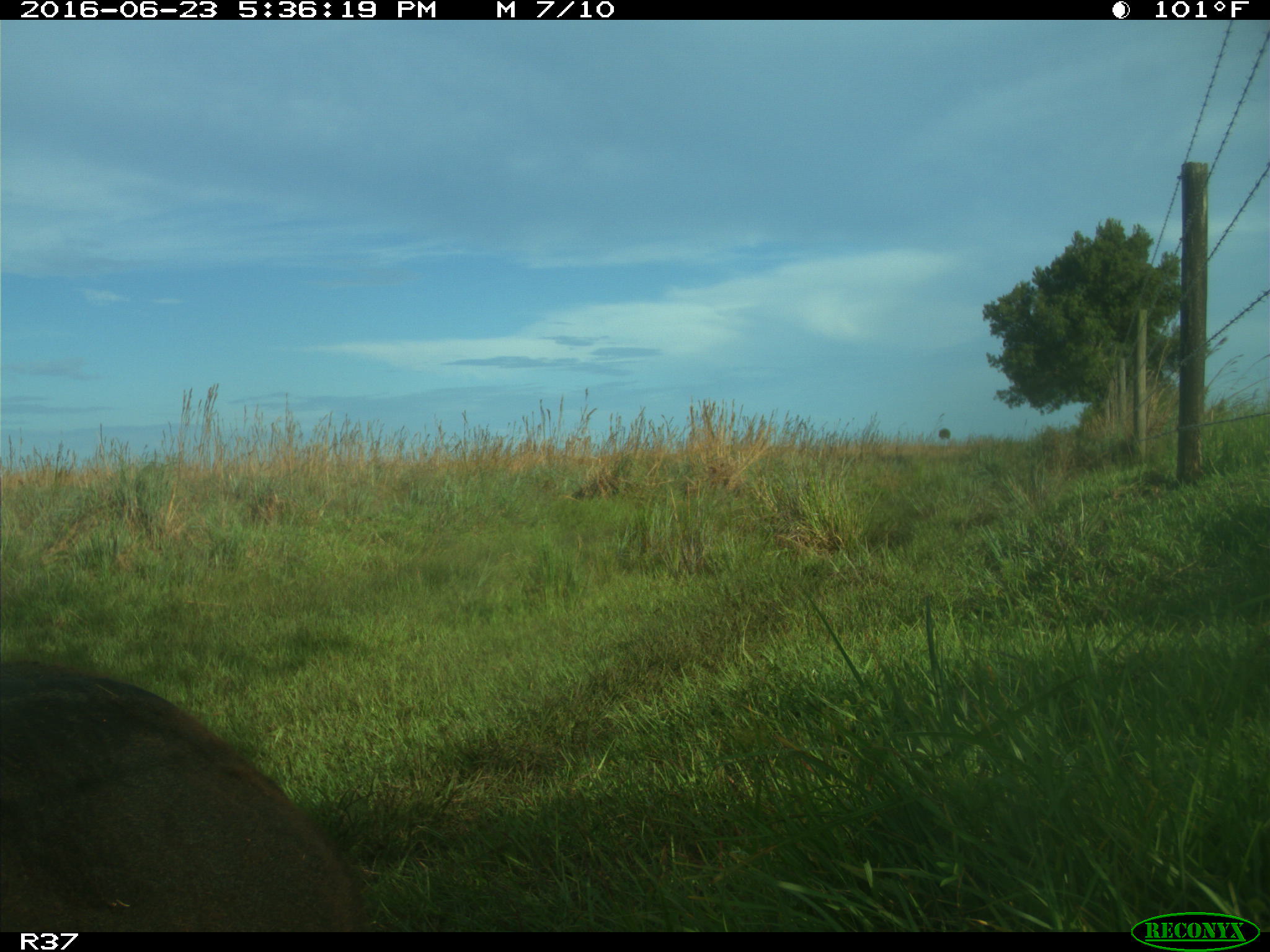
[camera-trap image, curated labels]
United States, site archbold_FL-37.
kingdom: Animalia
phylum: Chordata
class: Mammalia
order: Artiodactyla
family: Bovidae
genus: Bos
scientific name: Bos taurus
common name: domestic cow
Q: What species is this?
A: Bos taurus (domestic cow).